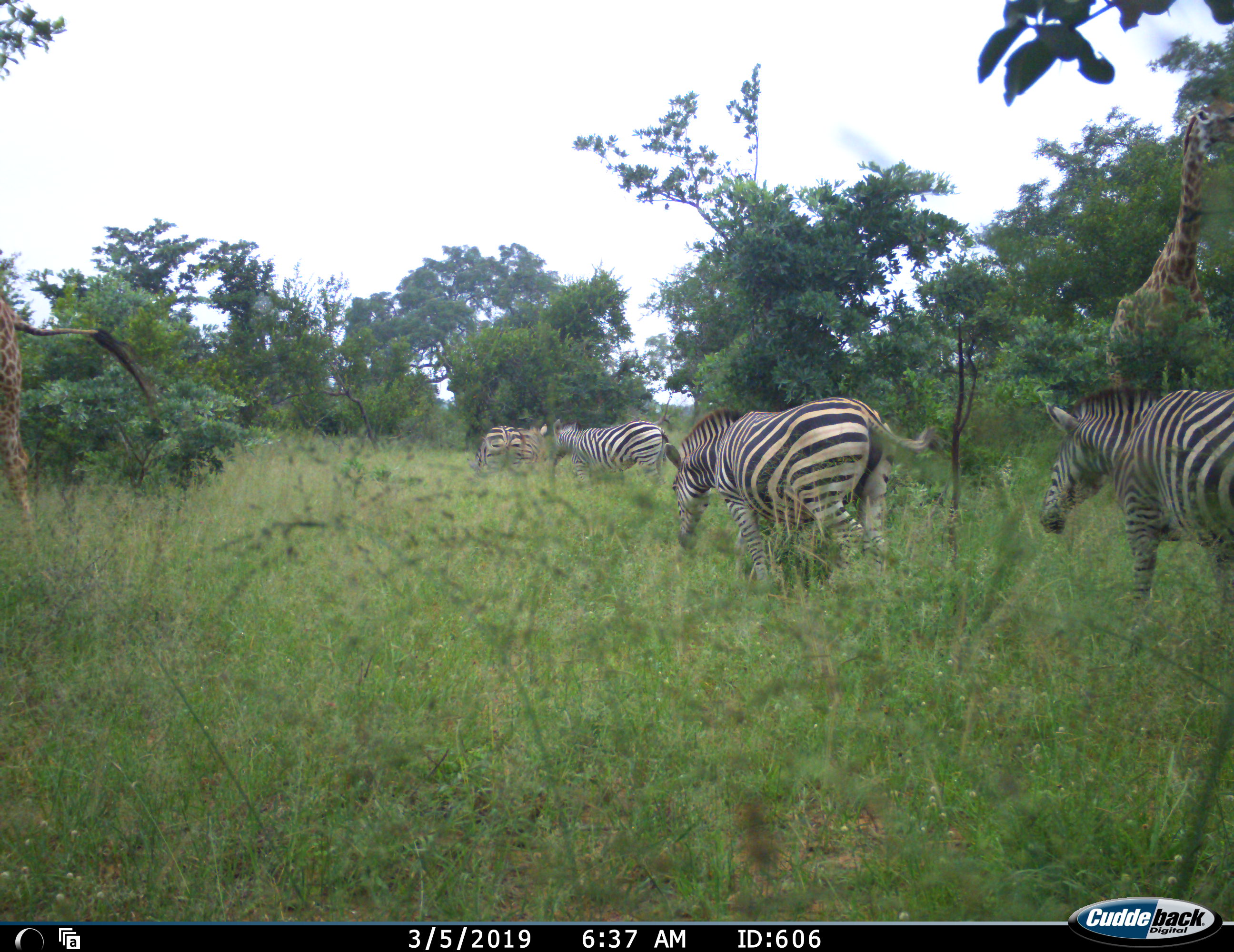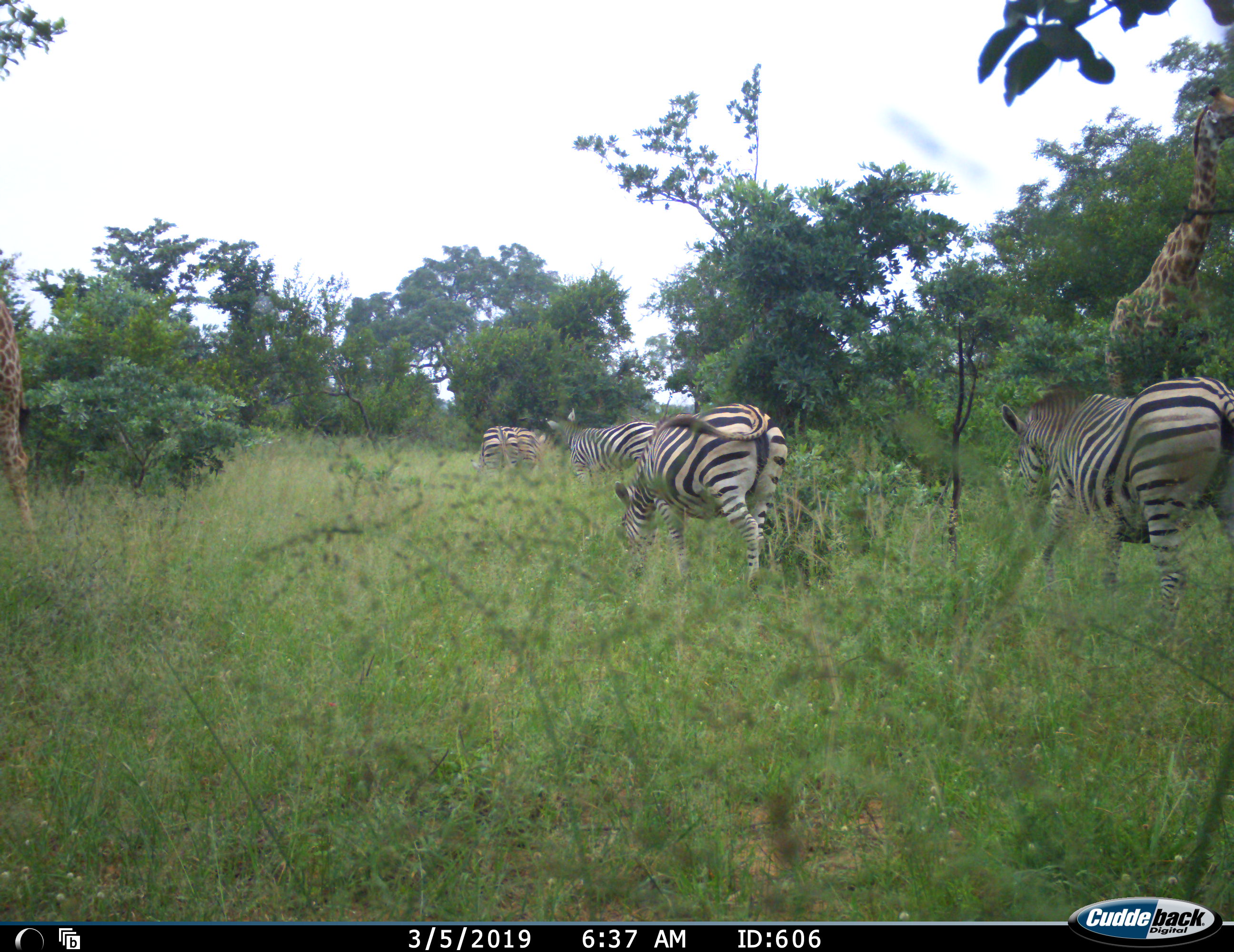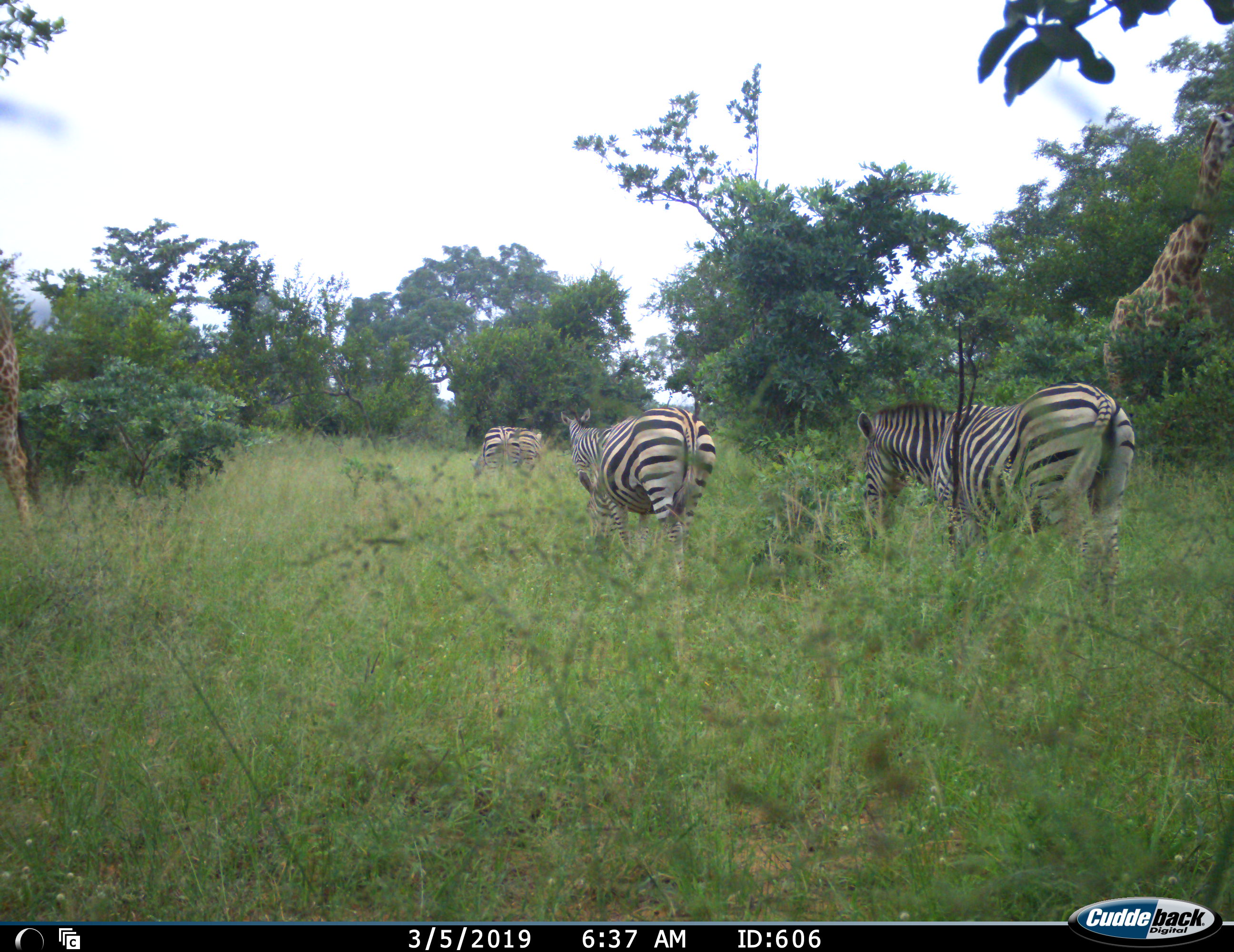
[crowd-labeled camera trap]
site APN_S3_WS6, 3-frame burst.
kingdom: Animalia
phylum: Chordata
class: Mammalia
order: Artiodactyla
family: Giraffidae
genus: Giraffa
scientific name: Giraffa camelopardalis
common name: giraffe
Giraffe (Giraffa camelopardalis), count 2. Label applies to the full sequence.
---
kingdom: Animalia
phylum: Chordata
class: Mammalia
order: Perissodactyla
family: Equidae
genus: Equus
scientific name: Equus quagga burchellii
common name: burchell's zebra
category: zebraburchells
Zebraburchells (burchell's zebra) (Equus quagga burchellii), count 4. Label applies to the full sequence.